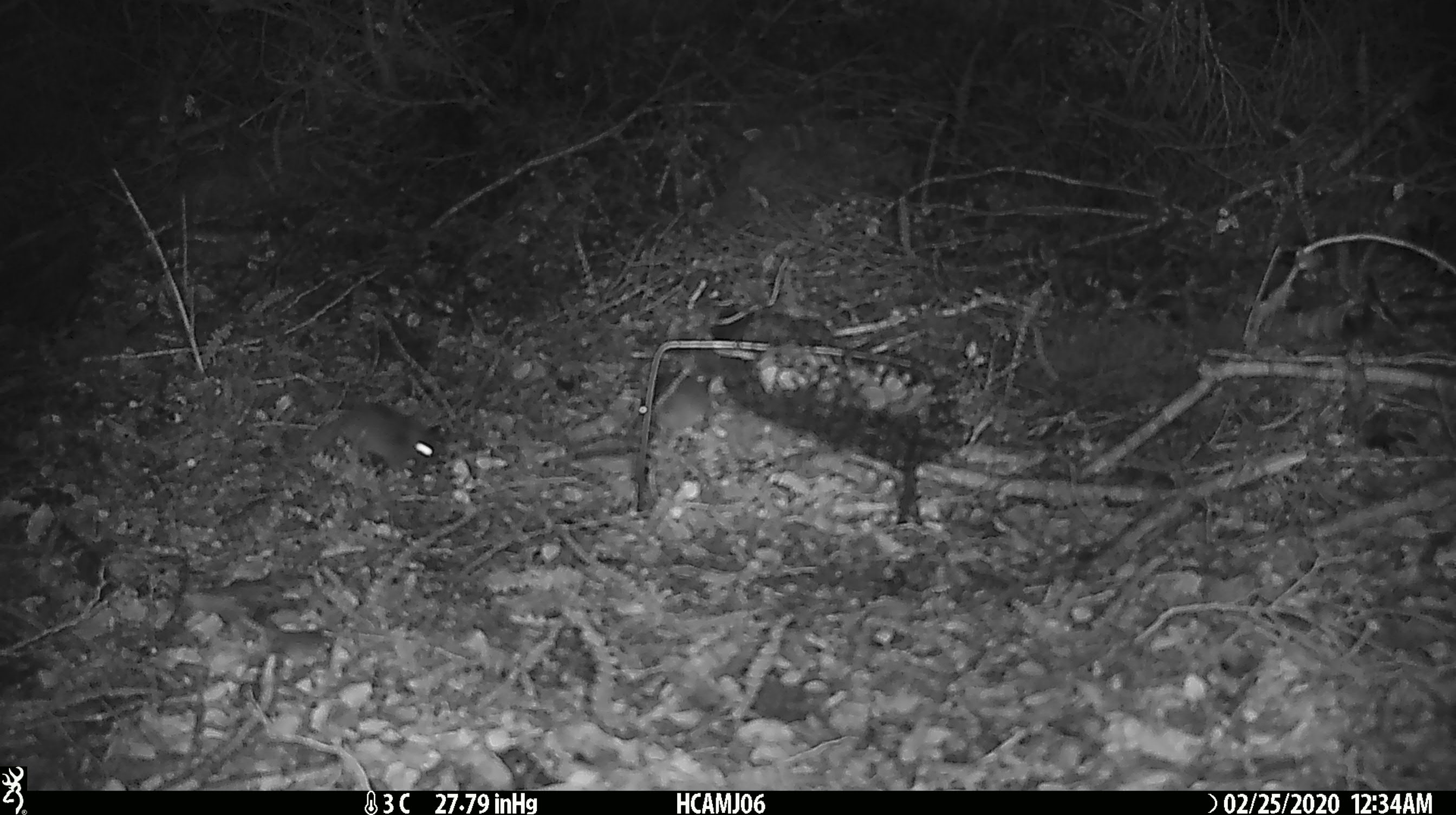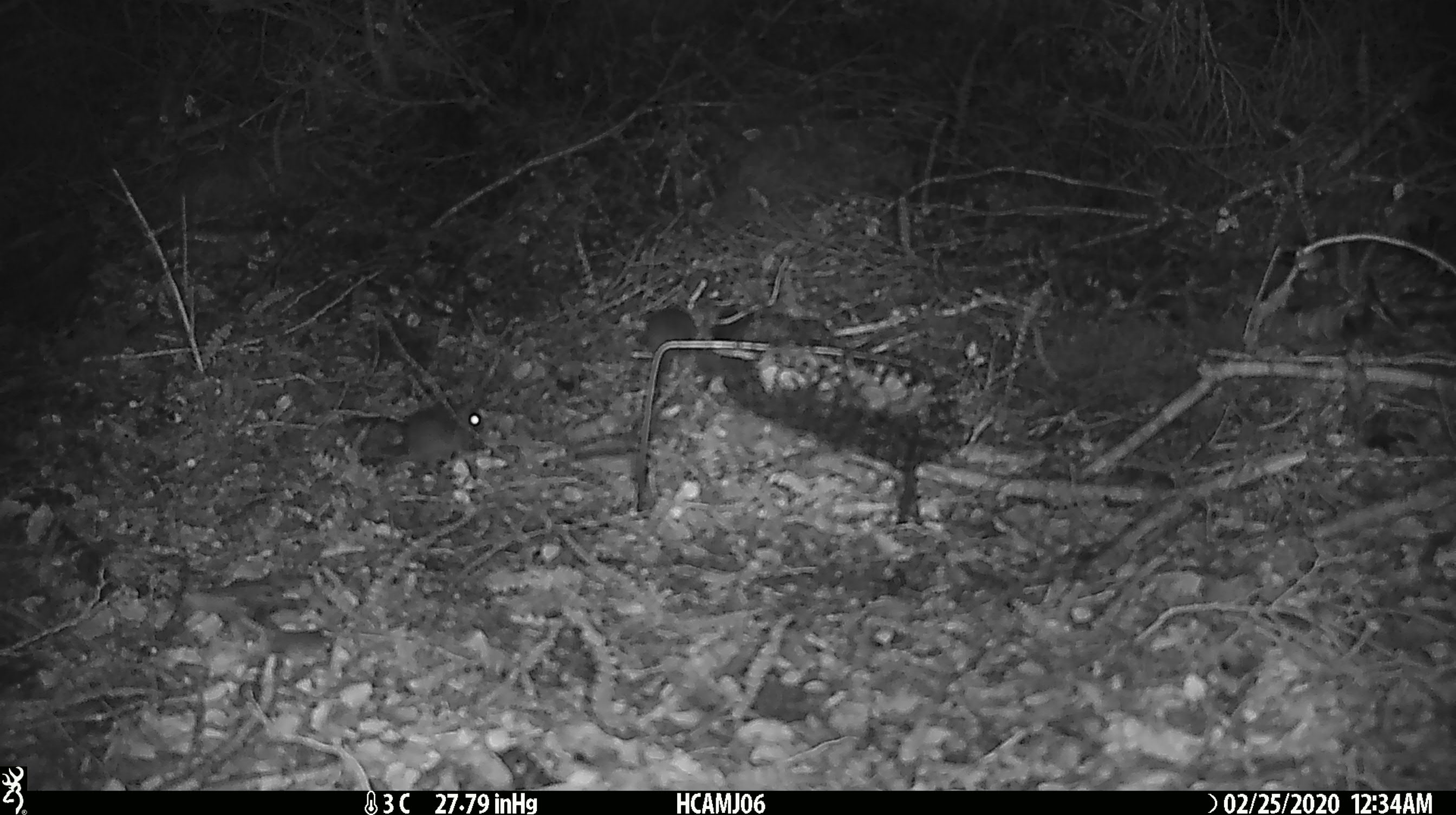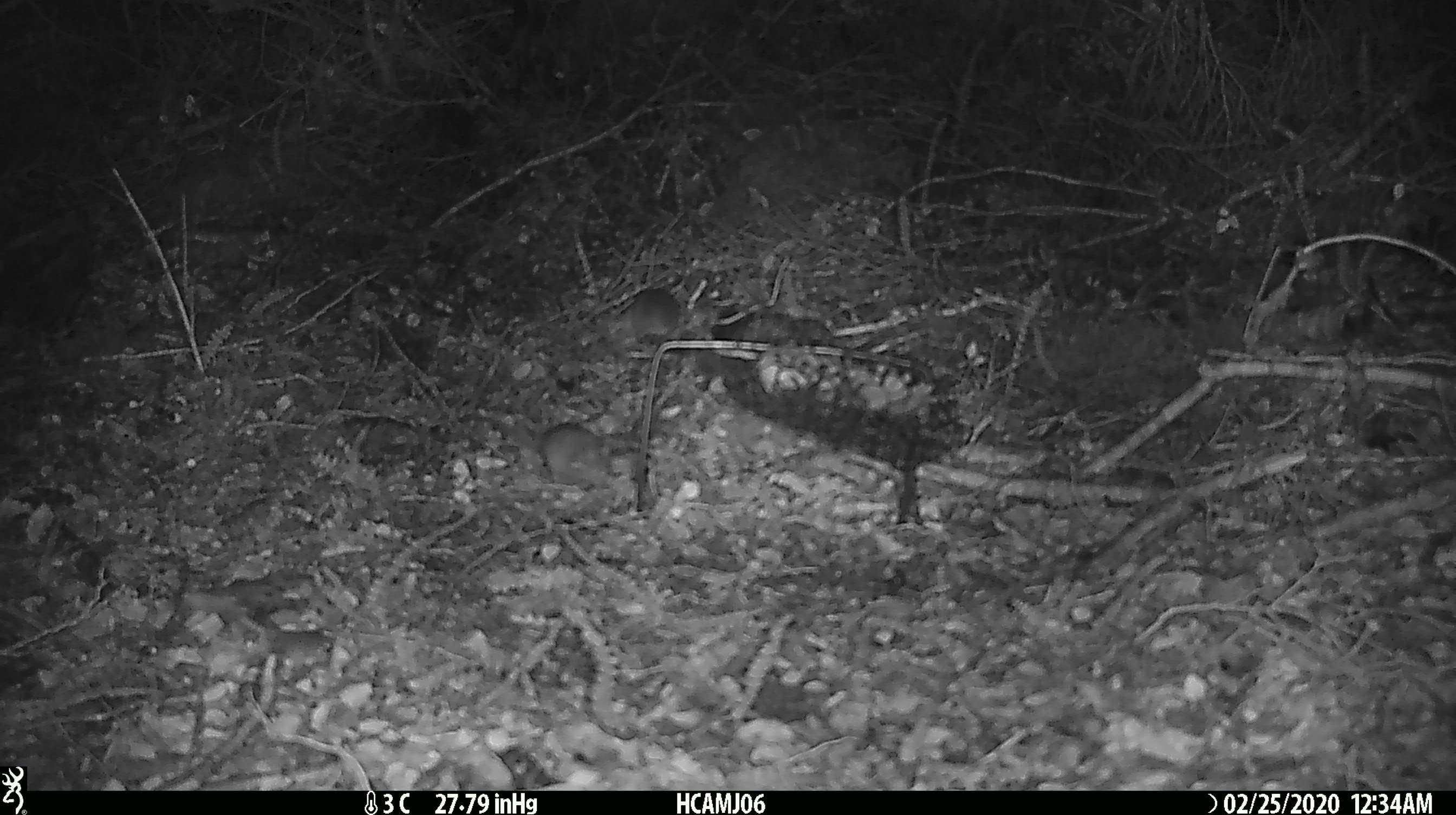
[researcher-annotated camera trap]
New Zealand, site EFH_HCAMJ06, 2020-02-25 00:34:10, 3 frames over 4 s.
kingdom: Animalia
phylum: Chordata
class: Mammalia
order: Rodentia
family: Muridae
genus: Mus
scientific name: Mus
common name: mouse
Mouse (Mus).